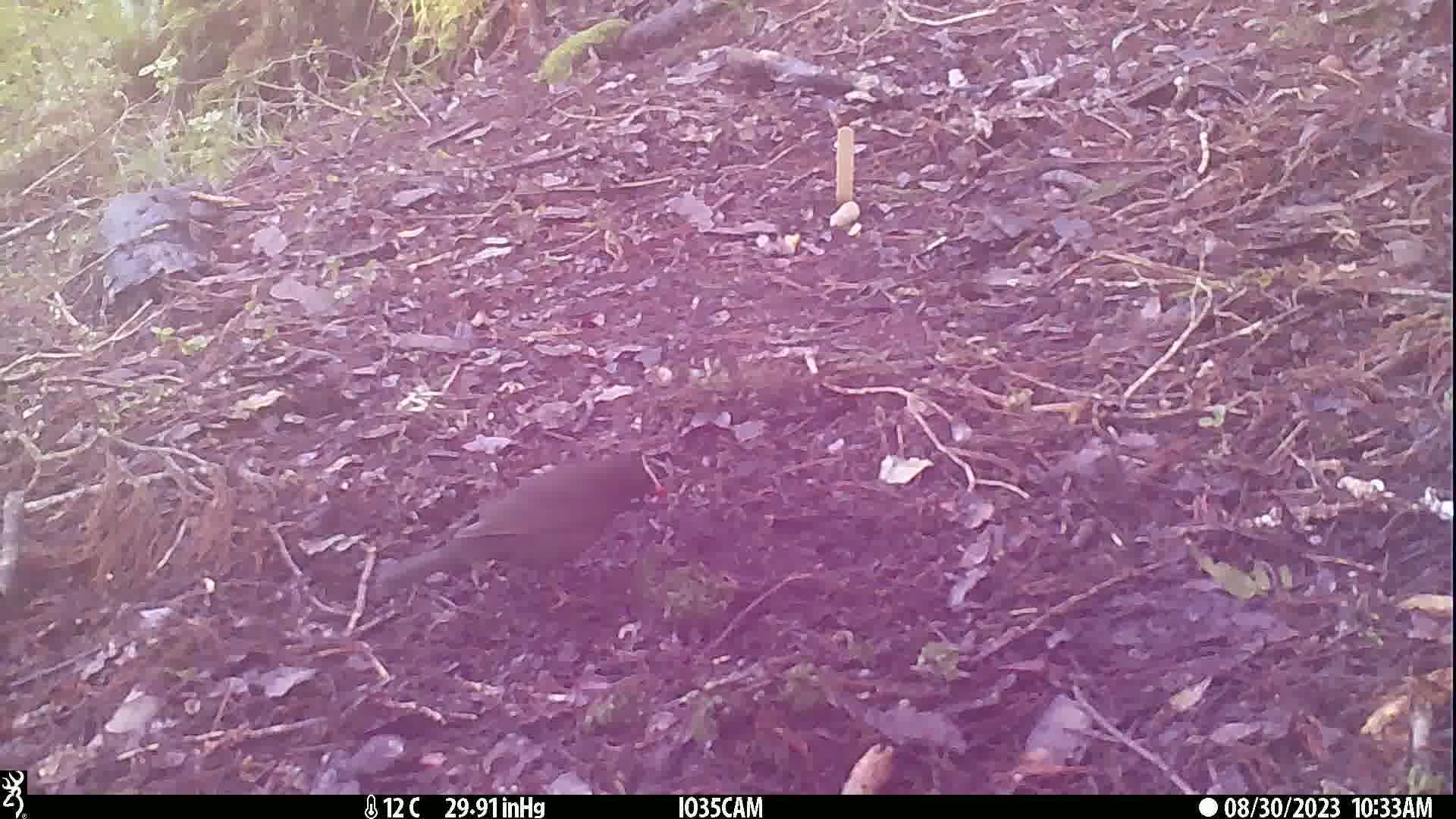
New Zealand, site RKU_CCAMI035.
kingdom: Animalia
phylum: Chordata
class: Aves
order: Passeriformes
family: Turdidae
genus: Turdus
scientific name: Turdus merula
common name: eurasian blackbird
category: blackbird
Blackbird (eurasian blackbird) (Turdus merula).